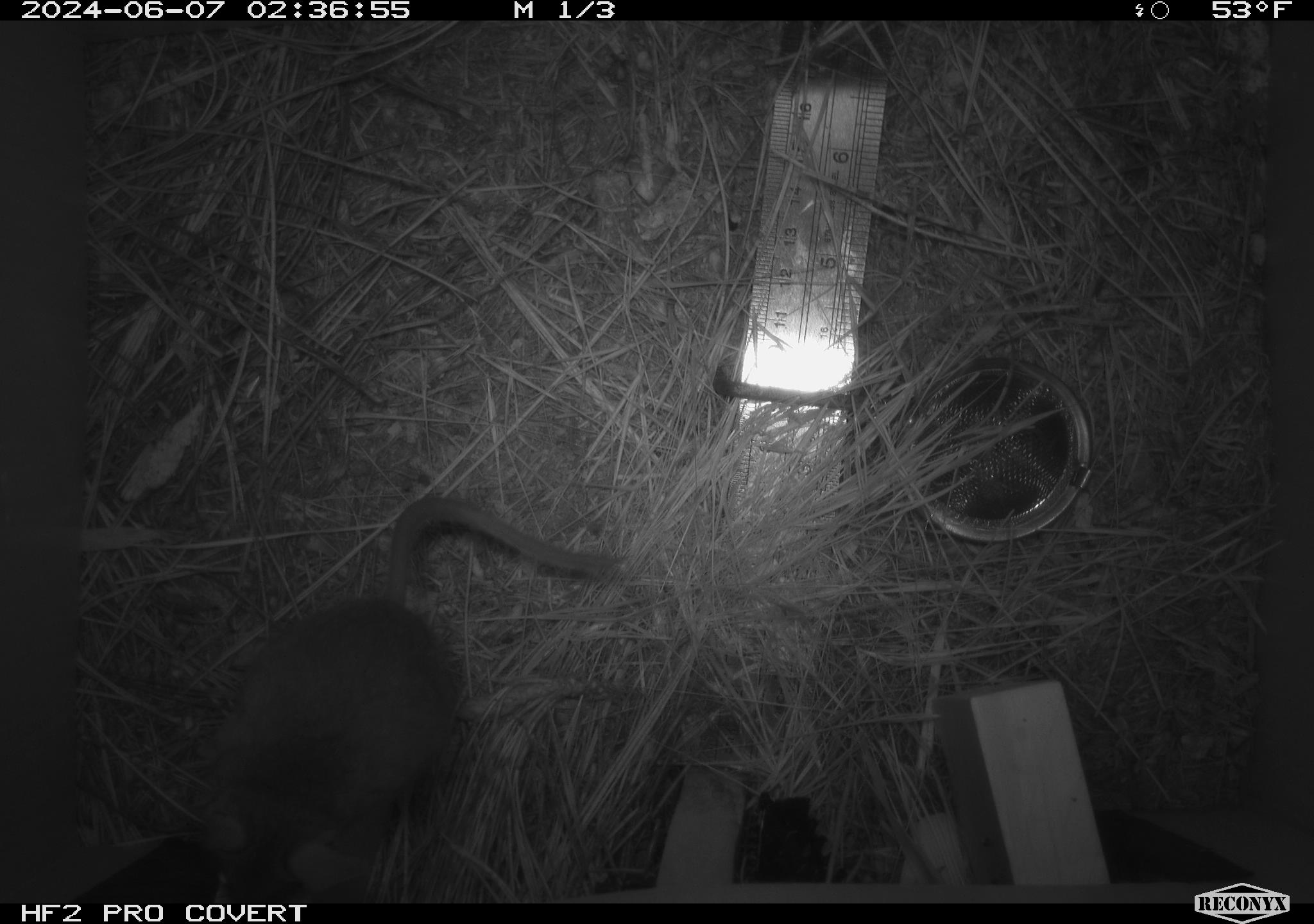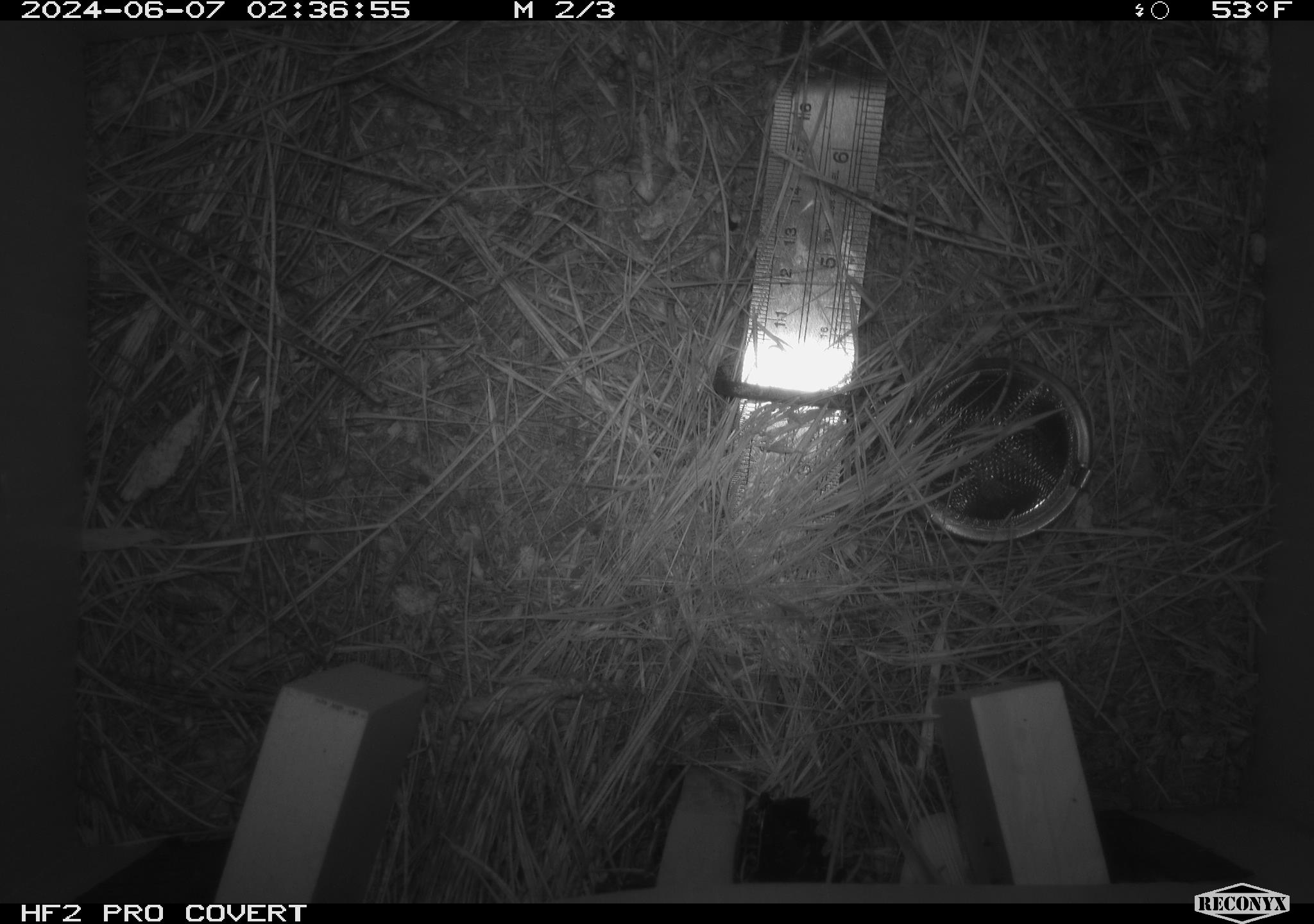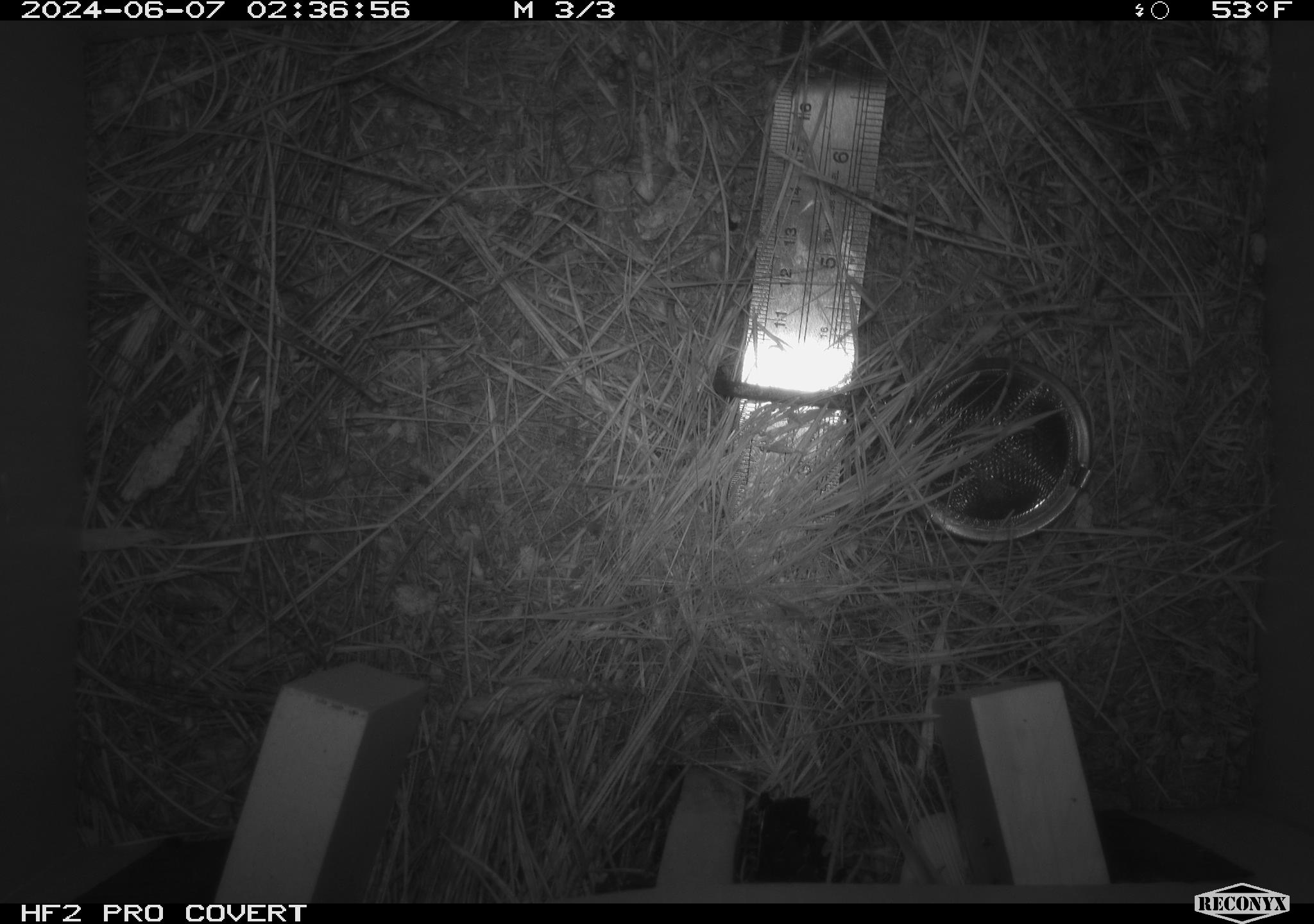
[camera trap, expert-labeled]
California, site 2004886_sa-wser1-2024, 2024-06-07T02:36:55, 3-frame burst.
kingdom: Animalia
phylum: Chordata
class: Mammalia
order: Rodentia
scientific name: Rodentia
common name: mouse species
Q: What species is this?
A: Mouse species (Rodentia).